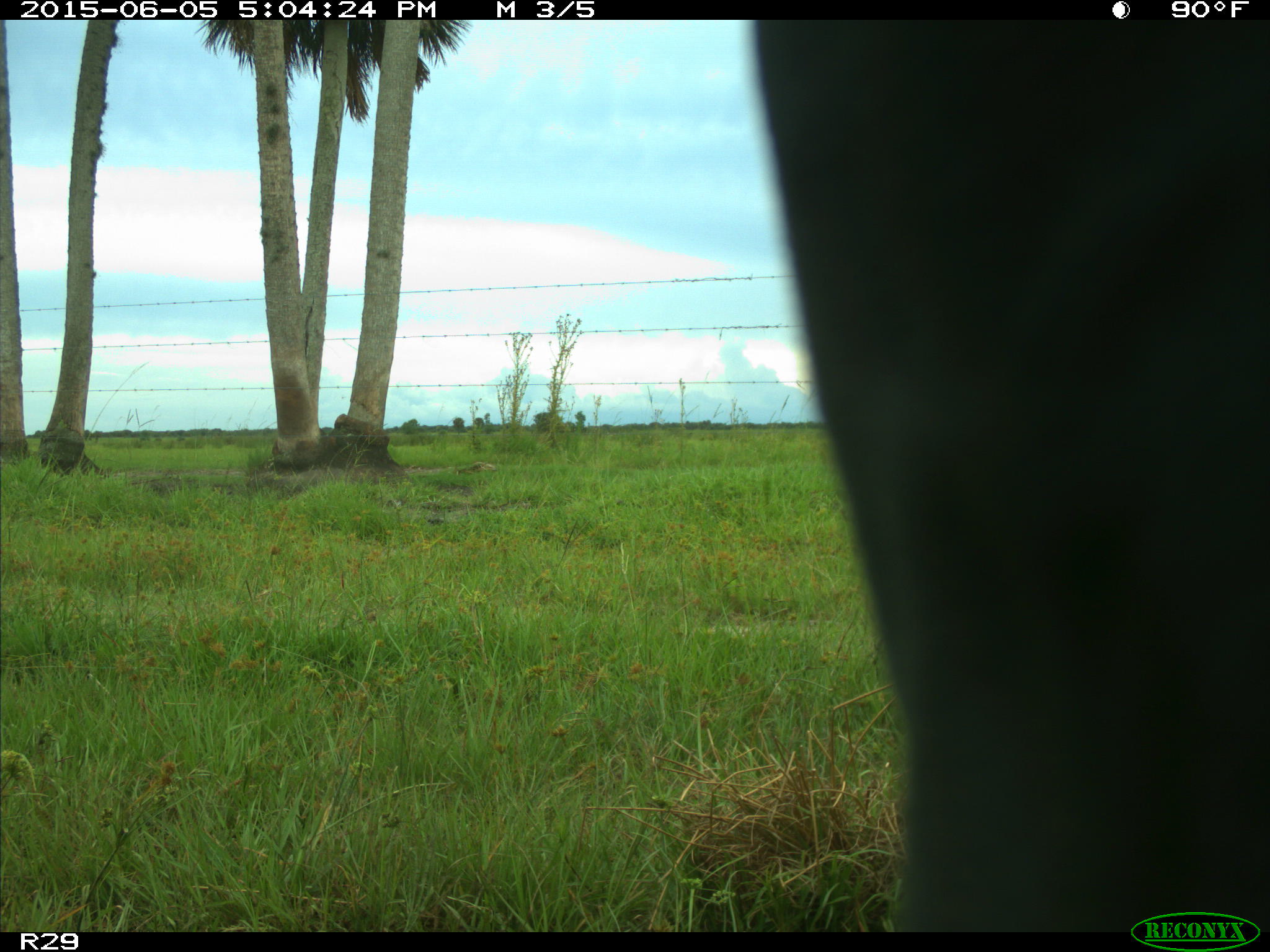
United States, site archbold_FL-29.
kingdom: Animalia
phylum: Chordata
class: Mammalia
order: Artiodactyla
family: Bovidae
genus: Bos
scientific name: Bos taurus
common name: domestic cow